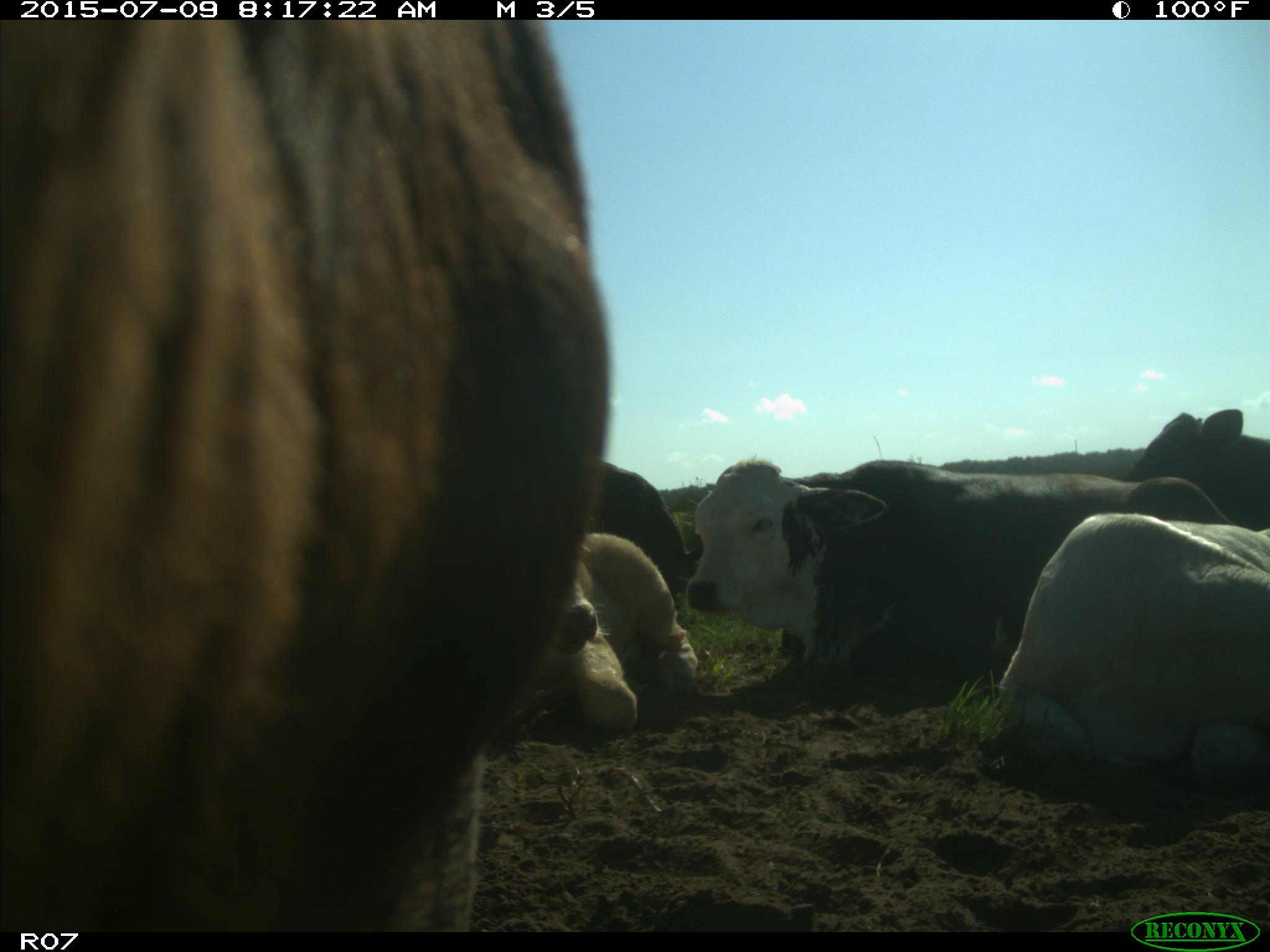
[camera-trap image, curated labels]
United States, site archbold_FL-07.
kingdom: Animalia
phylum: Chordata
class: Mammalia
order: Artiodactyla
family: Bovidae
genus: Bos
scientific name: Bos taurus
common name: domestic cow